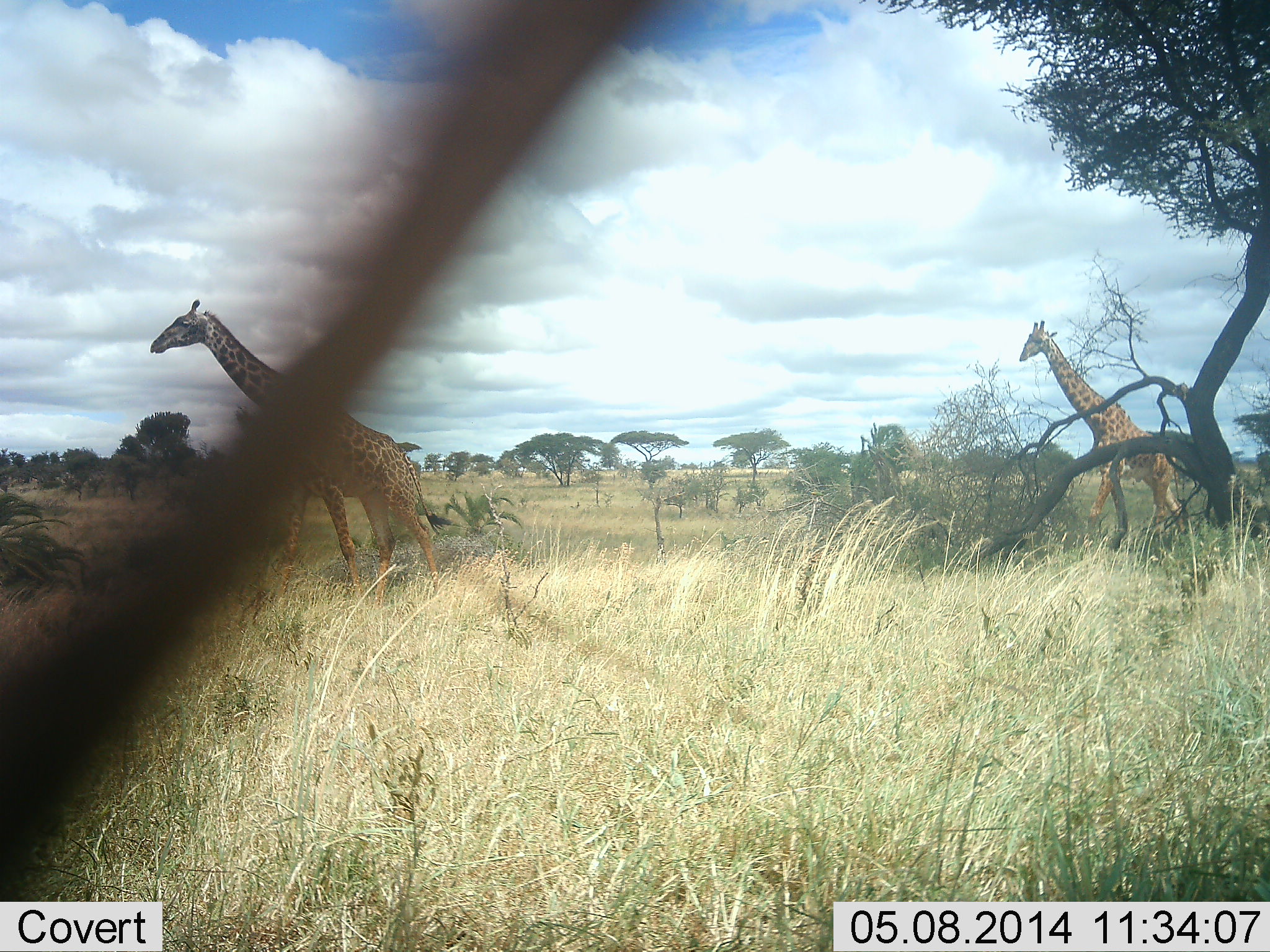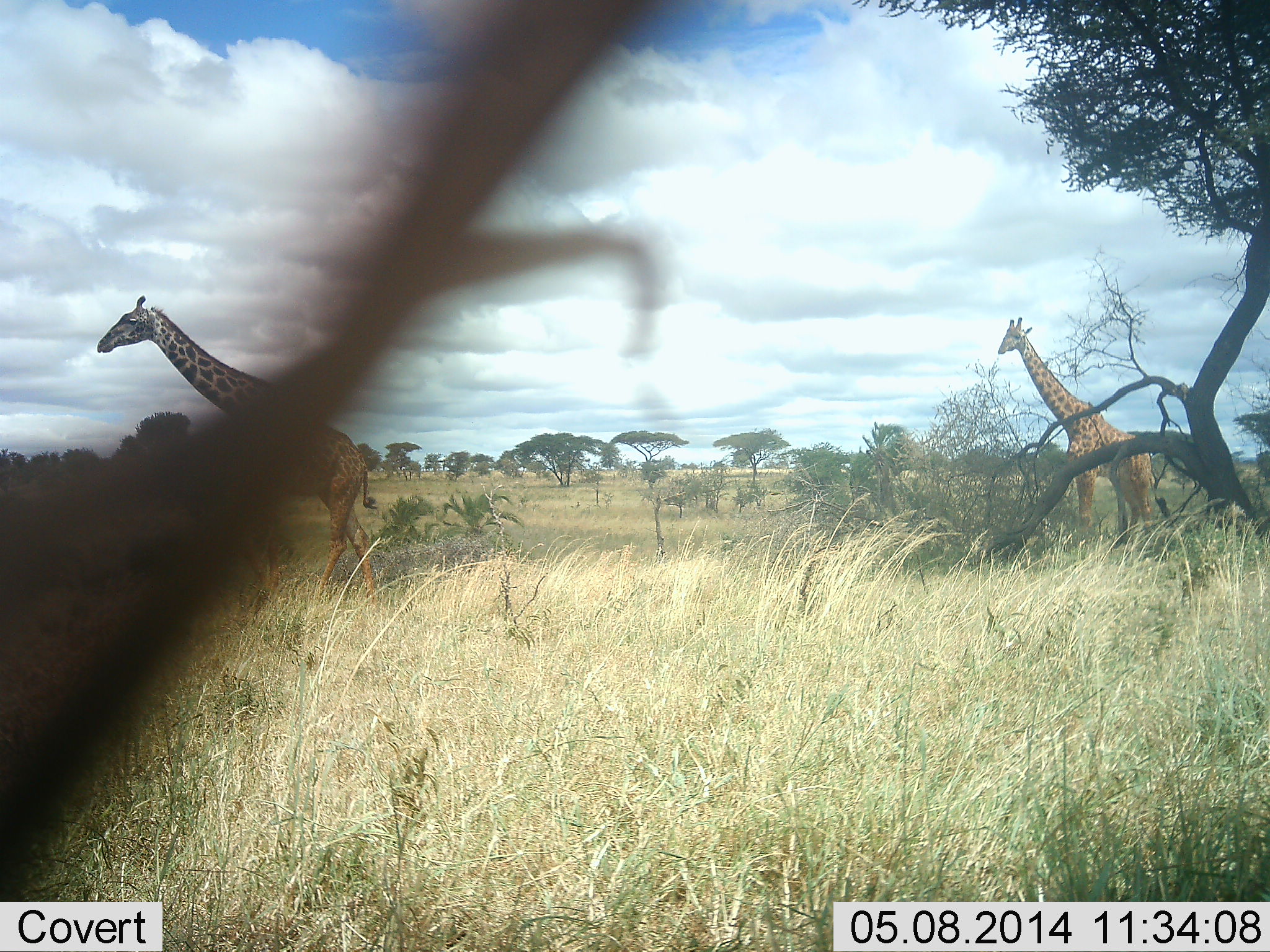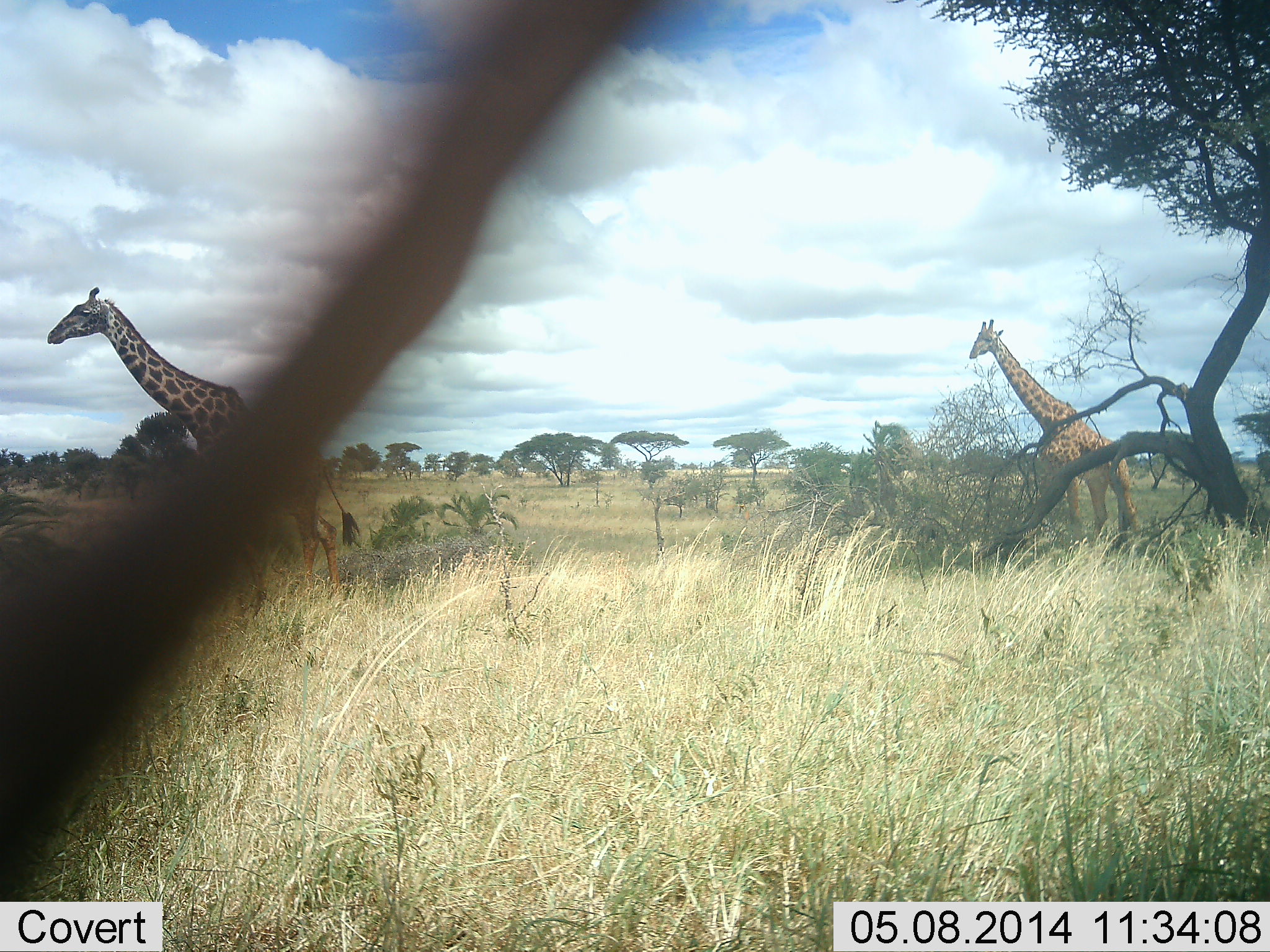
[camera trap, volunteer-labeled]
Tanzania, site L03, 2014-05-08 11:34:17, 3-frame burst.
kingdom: Animalia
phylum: Chordata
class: Mammalia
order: Artiodactyla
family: Giraffidae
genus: Giraffa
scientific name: Giraffa camelopardalis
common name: giraffe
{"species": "giraffe (Giraffa camelopardalis)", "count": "2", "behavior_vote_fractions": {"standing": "27%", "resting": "1%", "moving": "90%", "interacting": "0%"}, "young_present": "0%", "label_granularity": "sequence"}